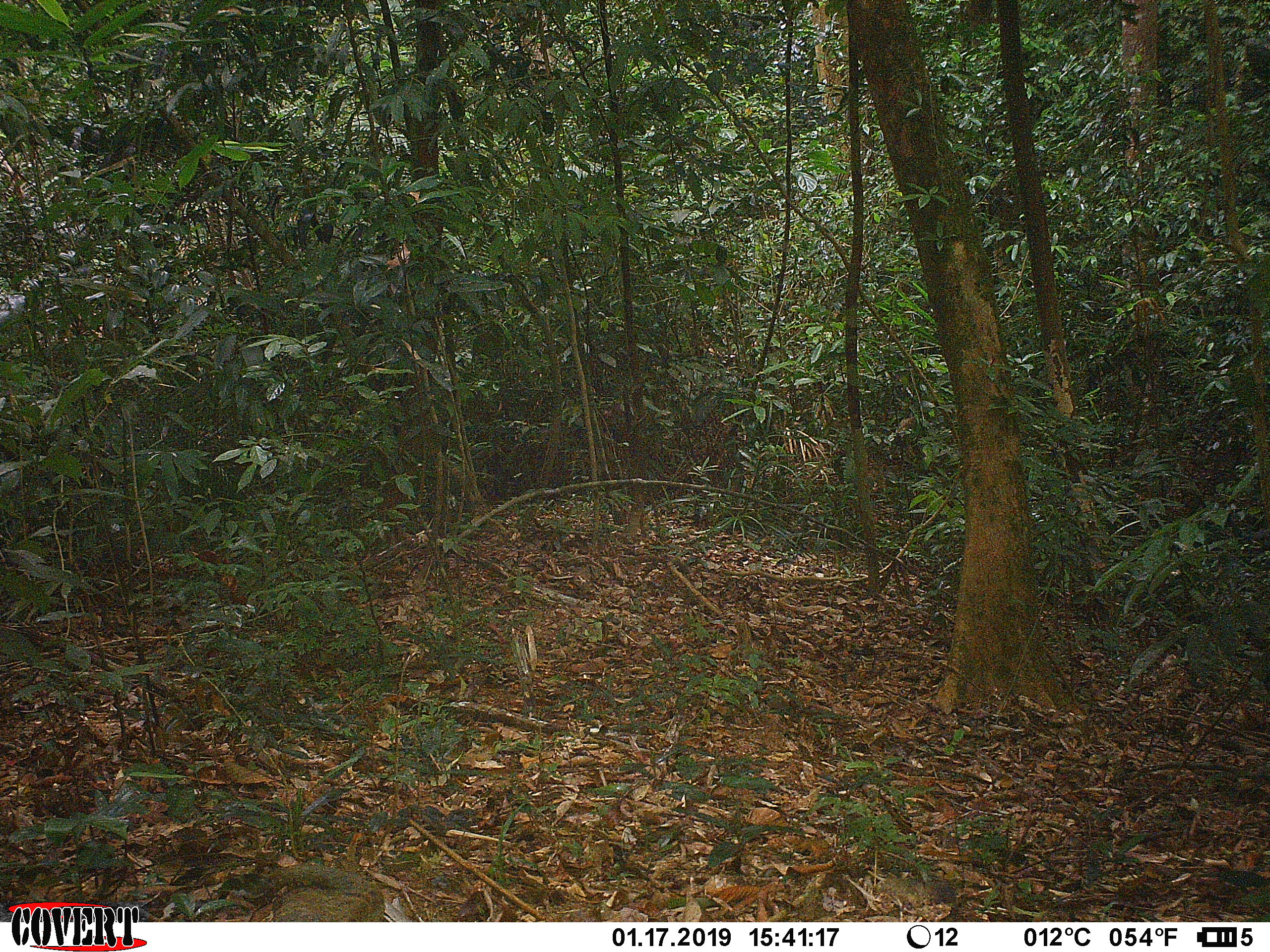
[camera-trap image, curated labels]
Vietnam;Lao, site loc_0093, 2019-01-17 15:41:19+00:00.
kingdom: Animalia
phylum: Chordata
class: Mammalia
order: Artiodactyla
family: Cervidae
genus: Muntiacus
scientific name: Muntiacus rooseveltorum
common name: roosevelt's muntjac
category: roosevelts muntjac group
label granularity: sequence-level